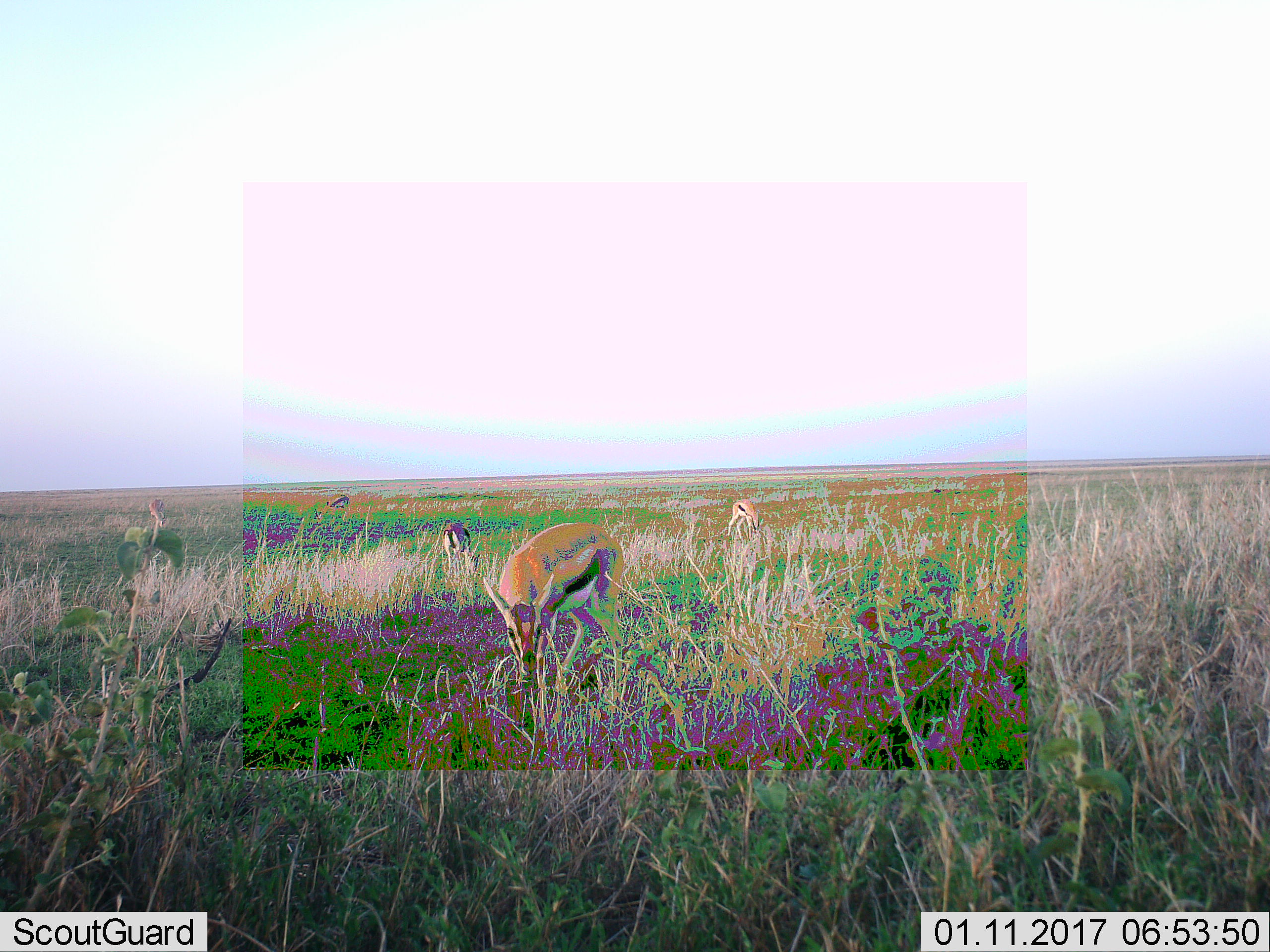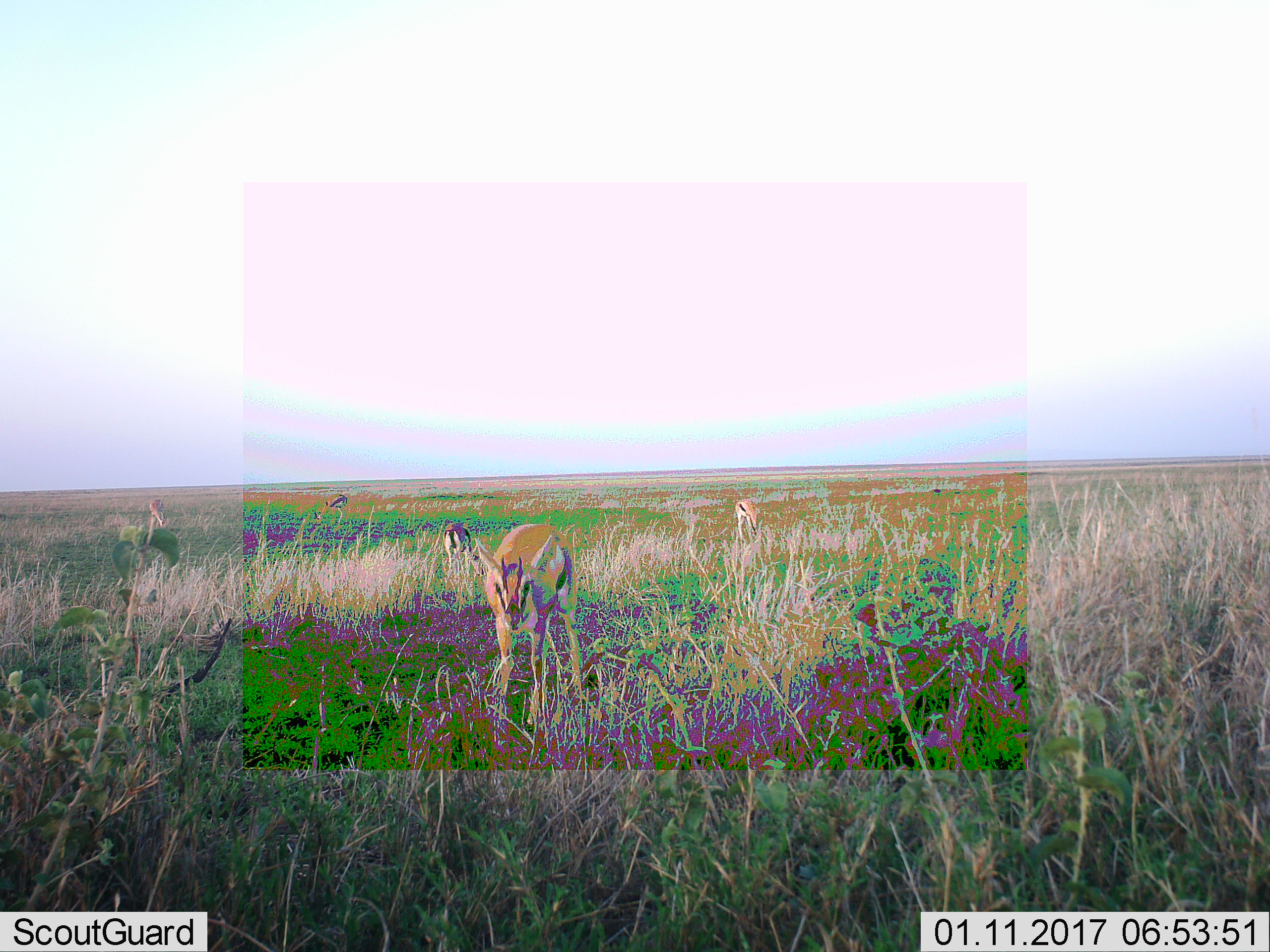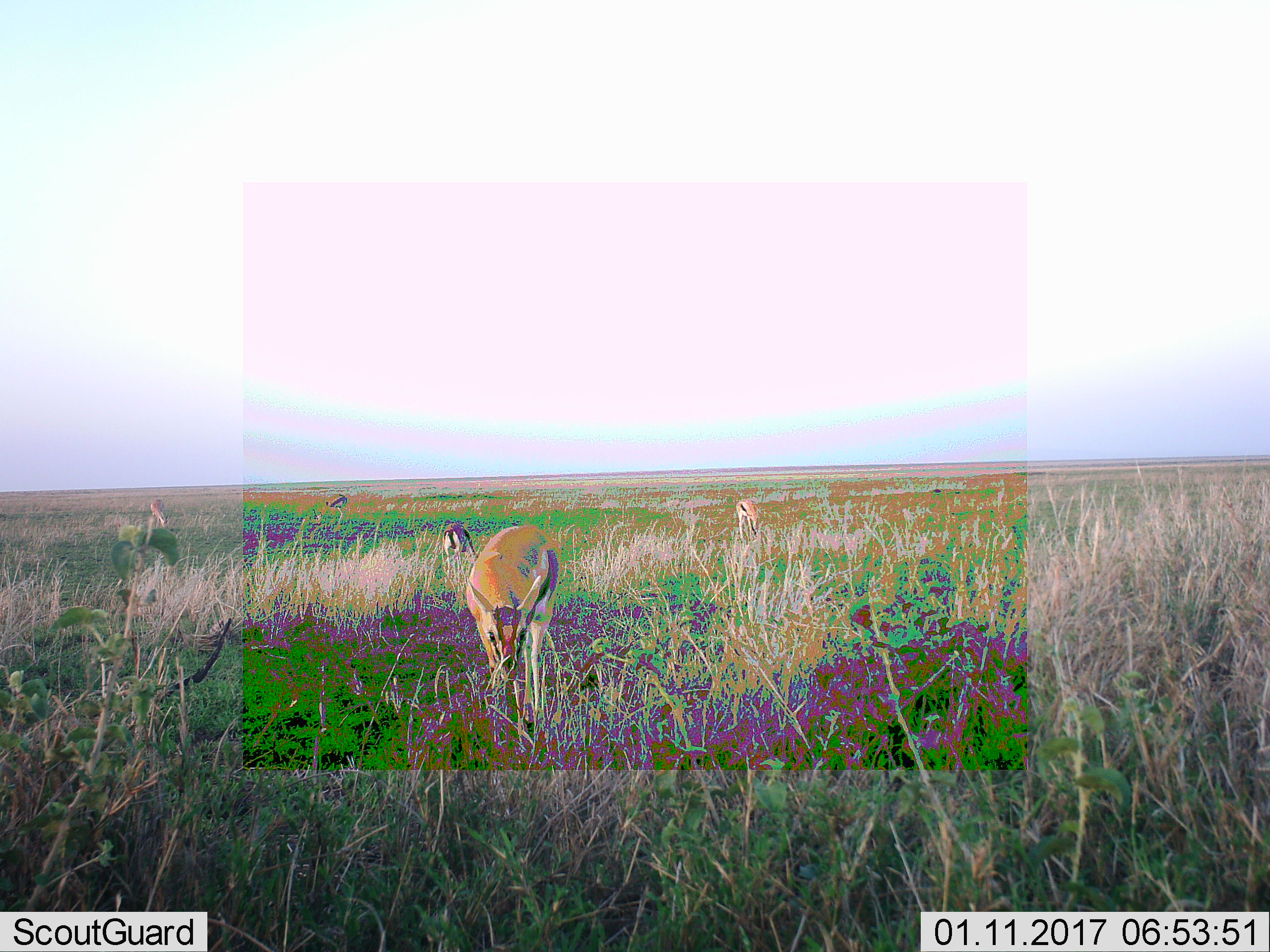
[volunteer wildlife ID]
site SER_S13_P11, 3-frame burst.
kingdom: Animalia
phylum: Chordata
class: Mammalia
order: Artiodactyla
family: Bovidae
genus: Eudorcas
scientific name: Eudorcas thomsonii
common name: thomson's gazelle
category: gazellethomsons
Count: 4.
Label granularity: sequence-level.